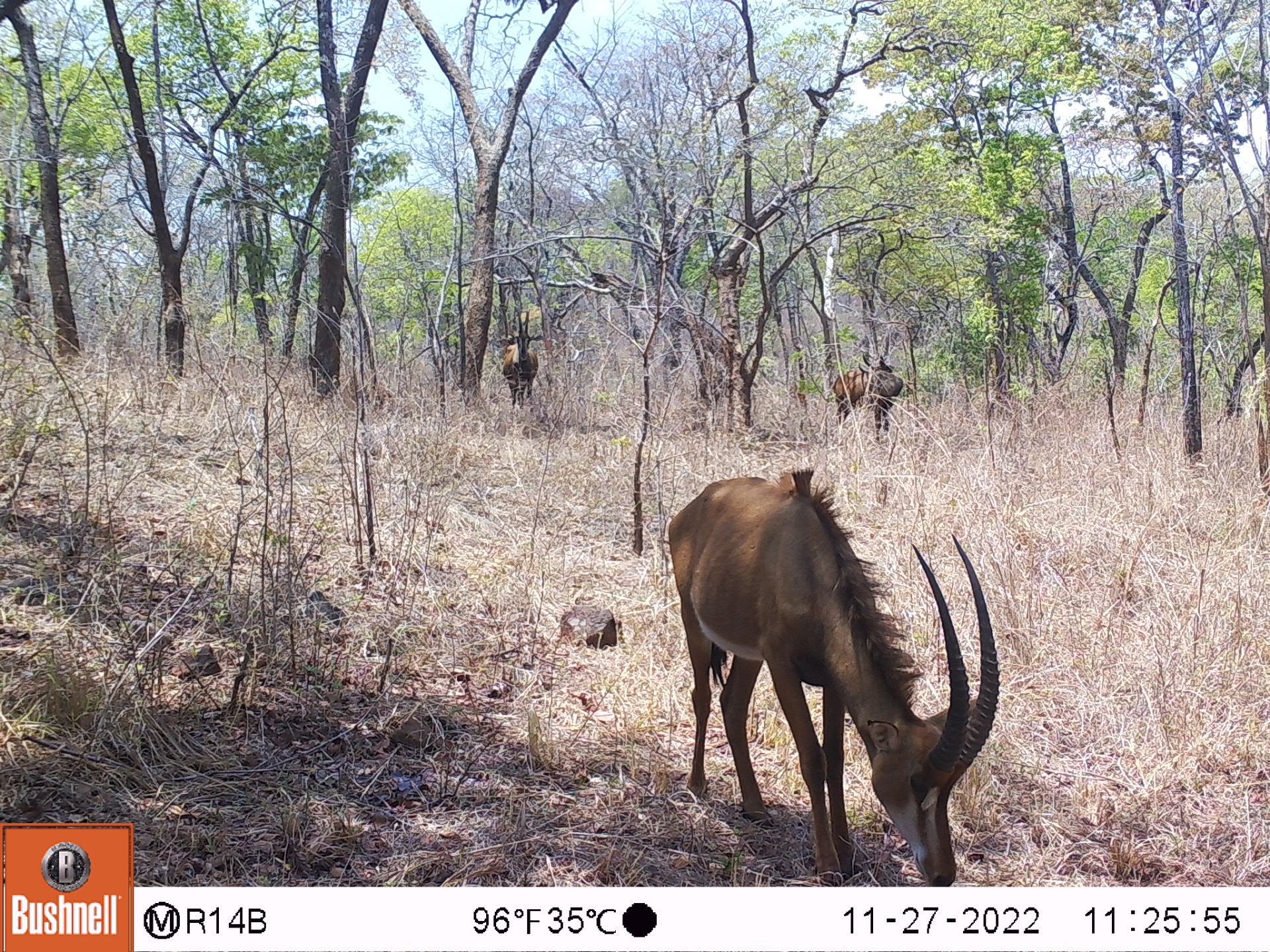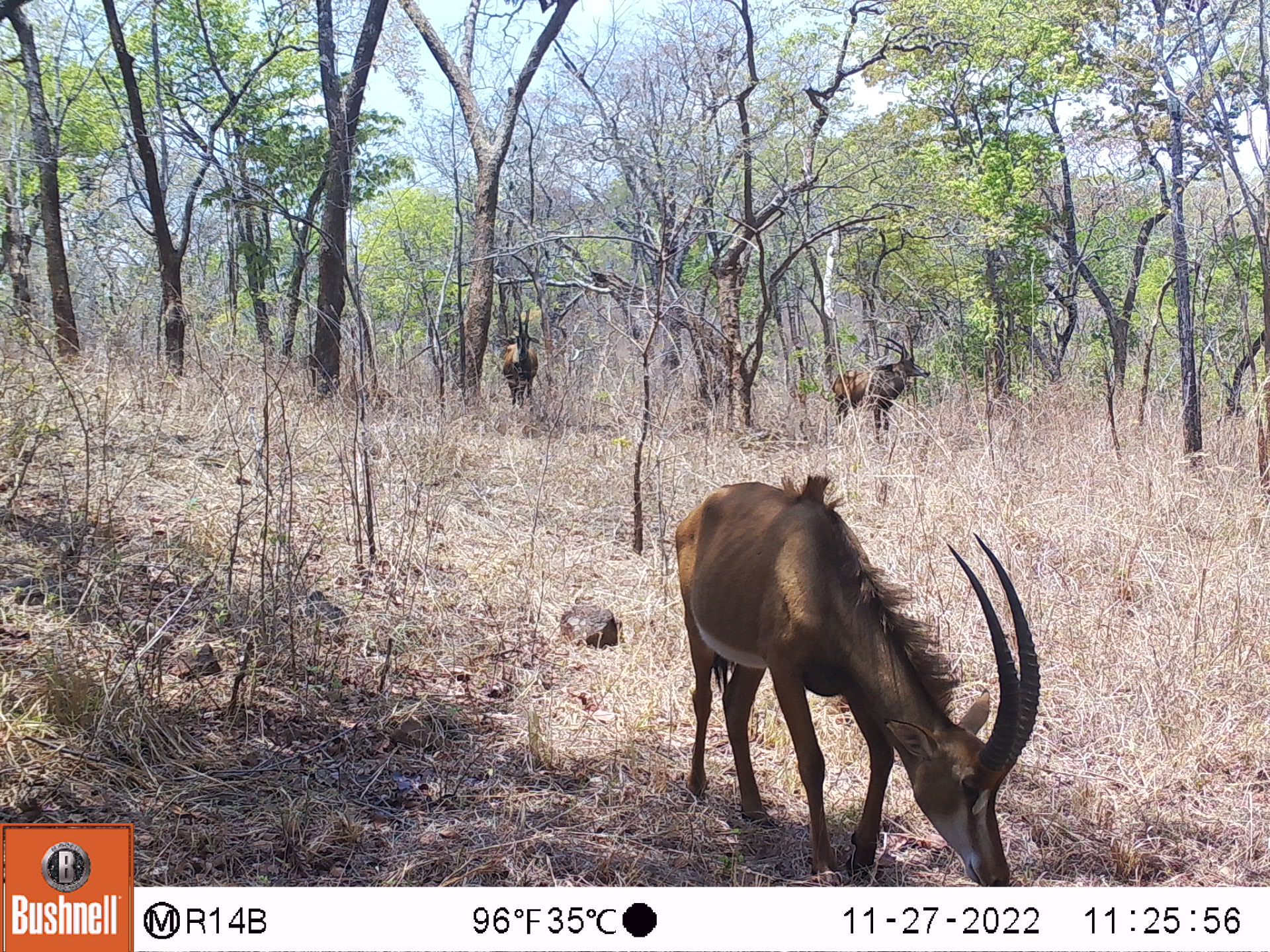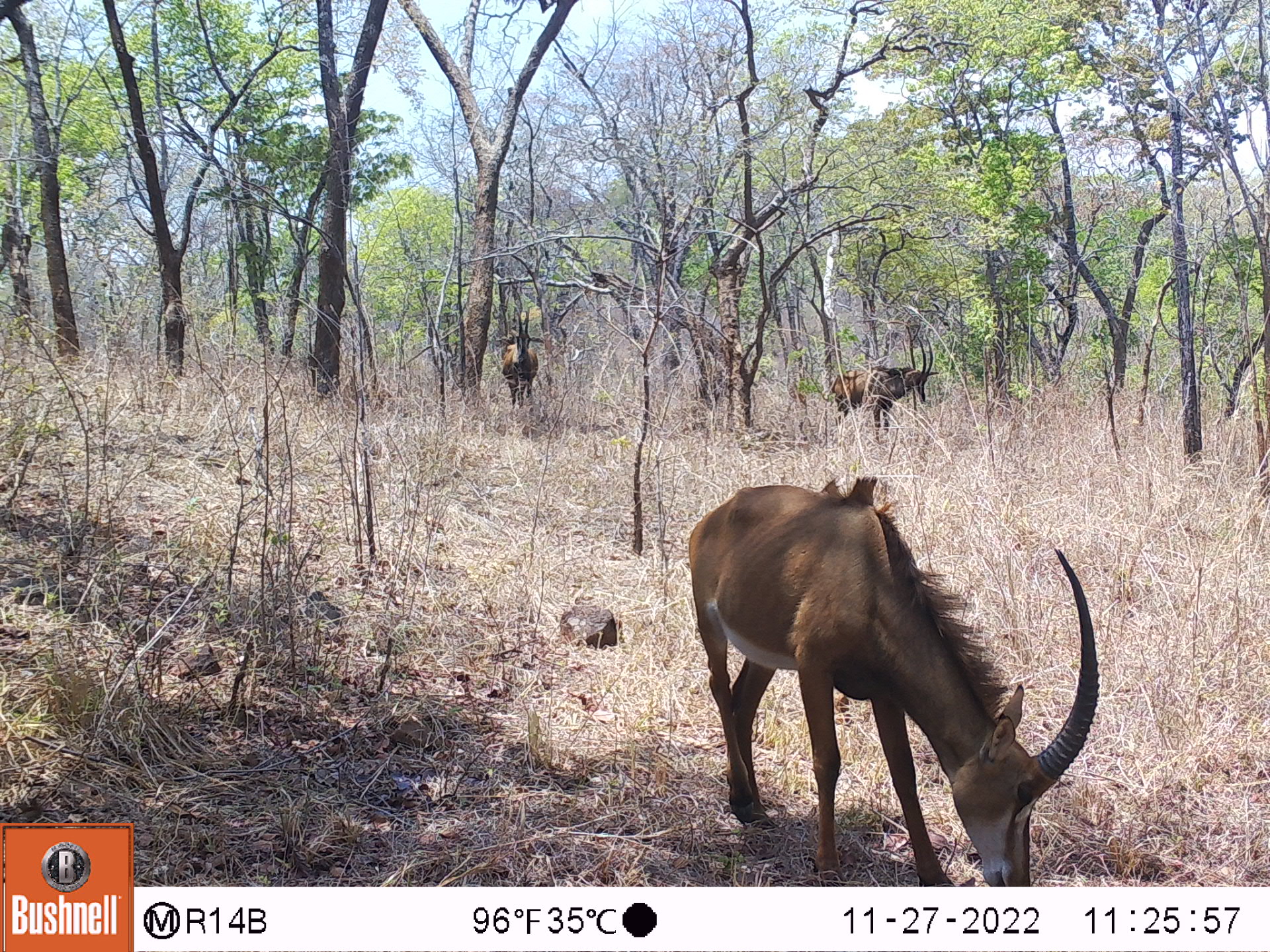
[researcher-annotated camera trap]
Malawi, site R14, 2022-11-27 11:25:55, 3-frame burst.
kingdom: Animalia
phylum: Chordata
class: Mammalia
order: Artiodactyla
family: Bovidae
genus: Hippotragus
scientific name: Hippotragus niger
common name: sable antelope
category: sable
Sable (sable antelope) (Hippotragus niger), count 3.